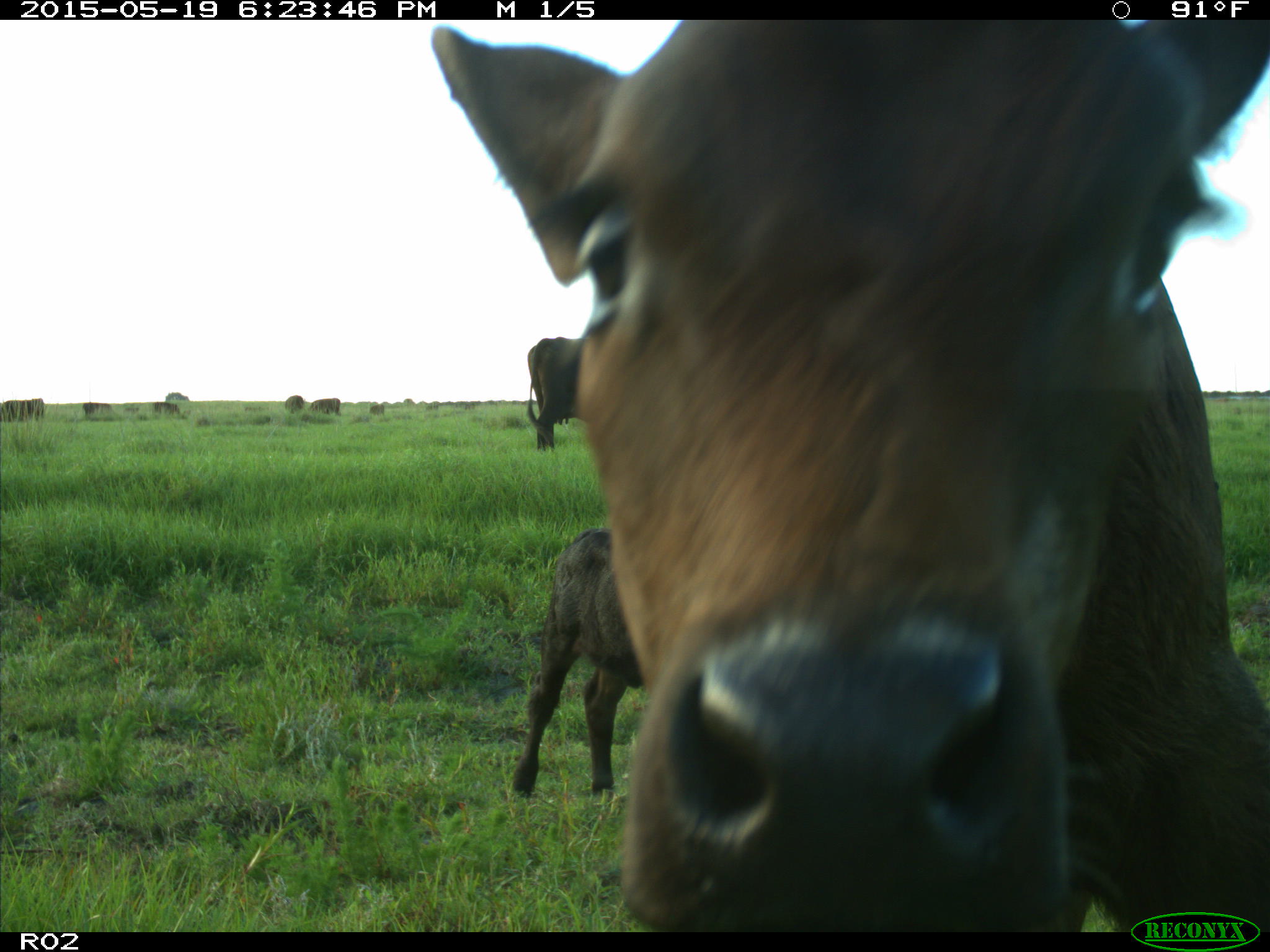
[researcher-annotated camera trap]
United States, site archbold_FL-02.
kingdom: Animalia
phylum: Chordata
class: Mammalia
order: Artiodactyla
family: Bovidae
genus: Bos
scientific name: Bos taurus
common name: domestic cow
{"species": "Bos taurus (domestic cow)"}